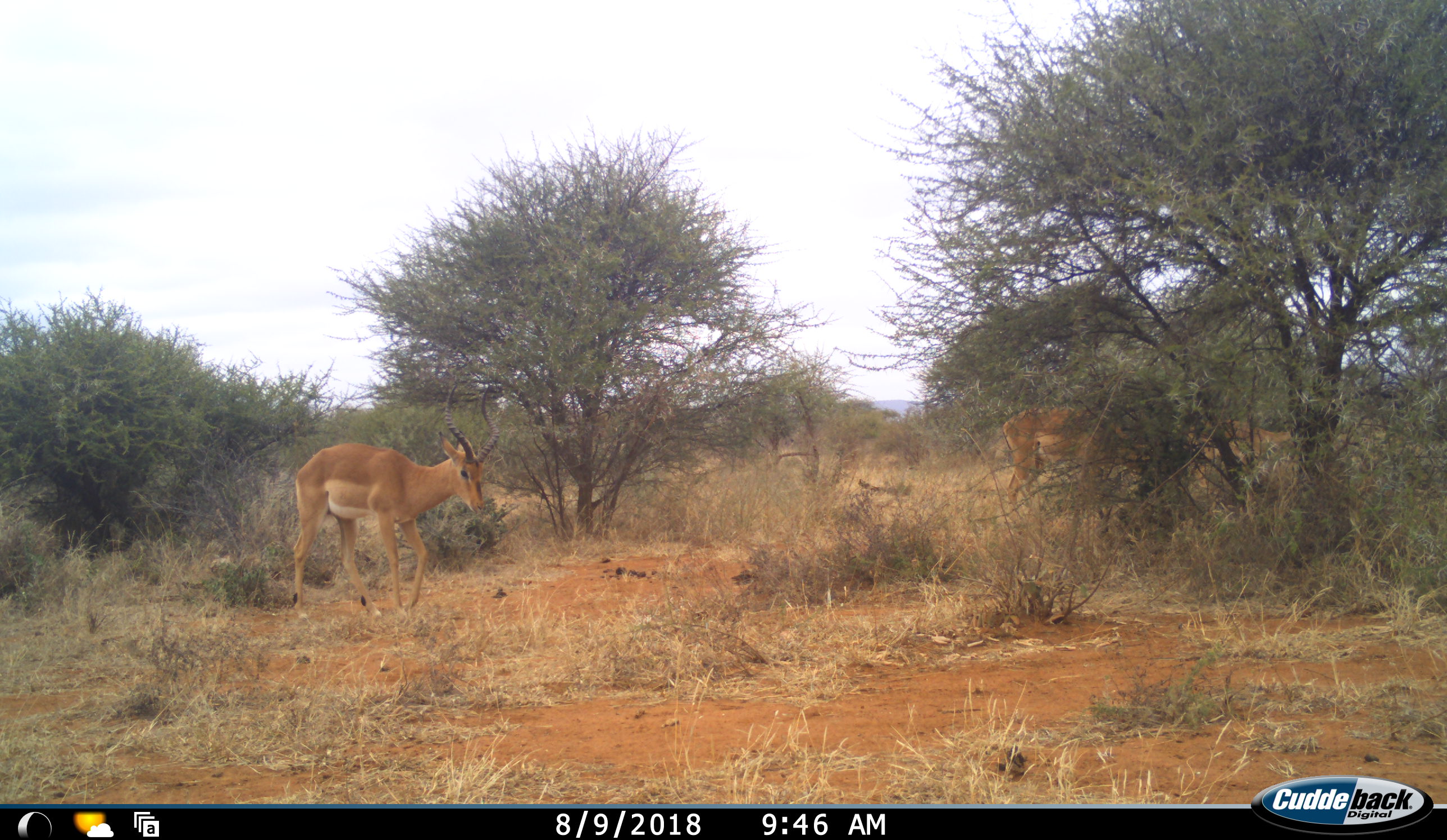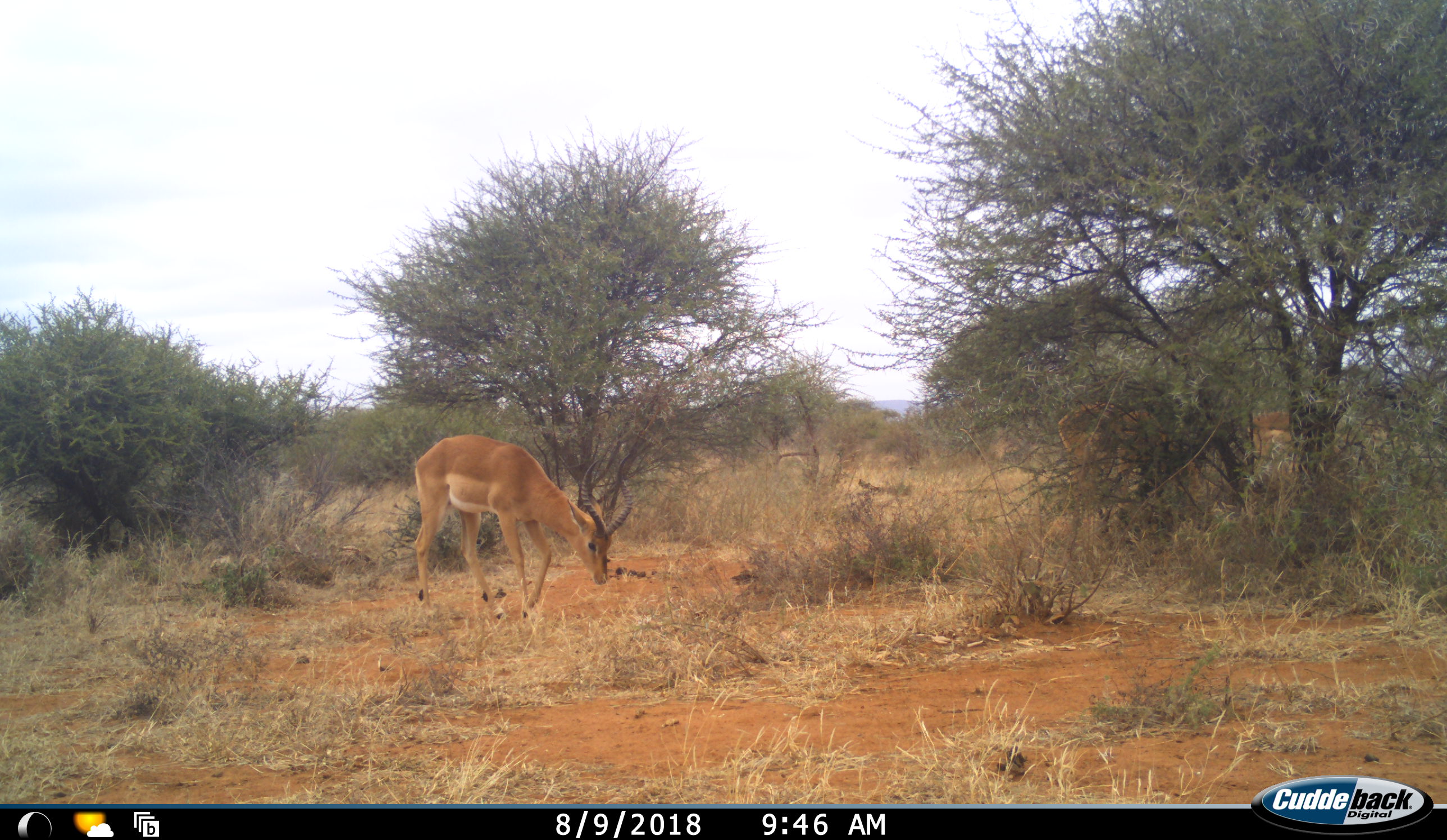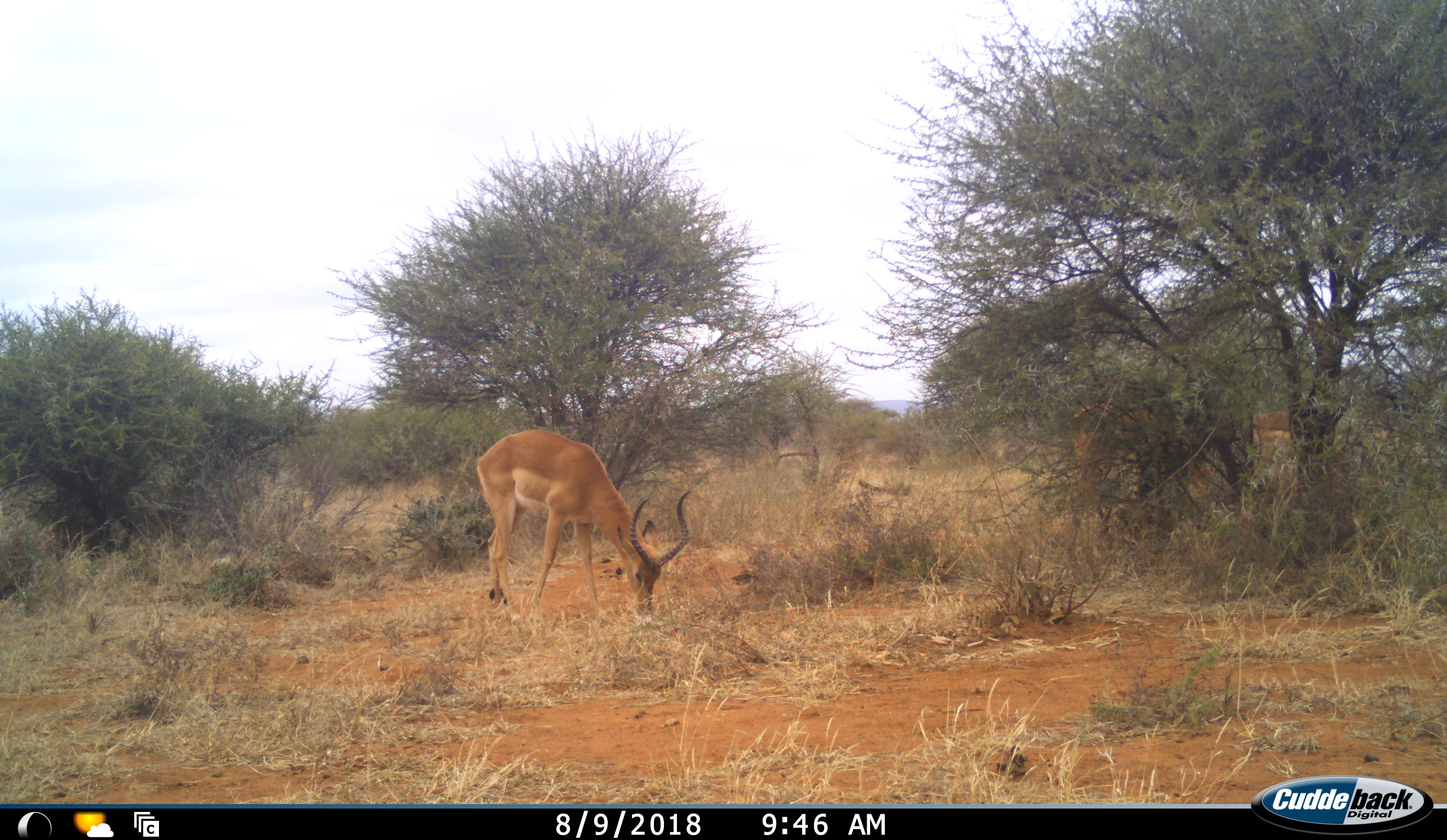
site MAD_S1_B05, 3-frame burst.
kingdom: Animalia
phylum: Chordata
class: Mammalia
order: Artiodactyla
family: Bovidae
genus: Aepyceros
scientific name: Aepyceros melampus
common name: impala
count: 3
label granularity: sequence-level